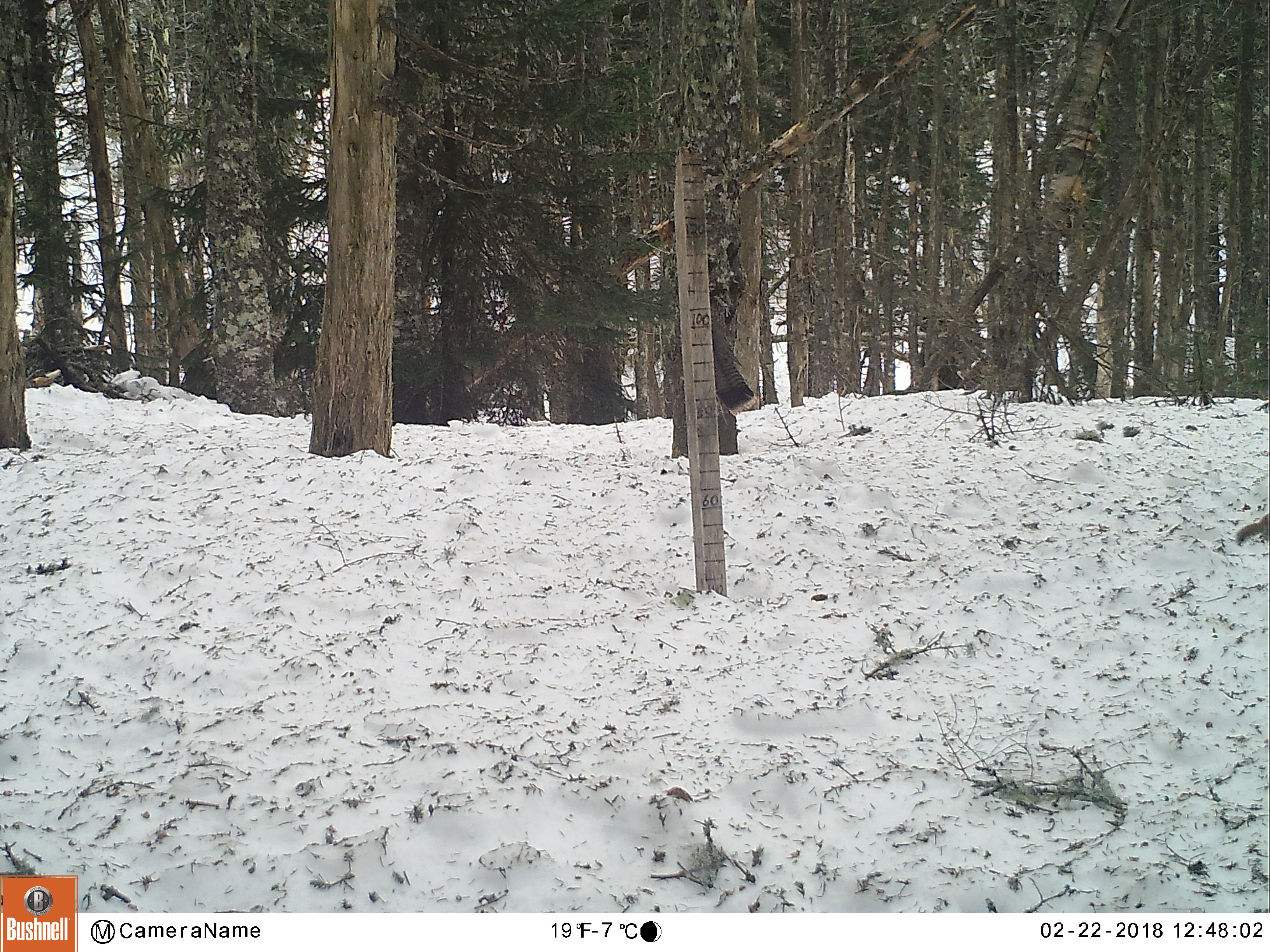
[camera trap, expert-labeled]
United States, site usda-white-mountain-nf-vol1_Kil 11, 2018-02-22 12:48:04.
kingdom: Animalia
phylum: Chordata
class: Mammalia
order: Rodentia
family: Sciuridae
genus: Tamiasciurus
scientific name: Tamiasciurus hudsonicus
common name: red squirrel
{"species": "red squirrel (Tamiasciurus hudsonicus)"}